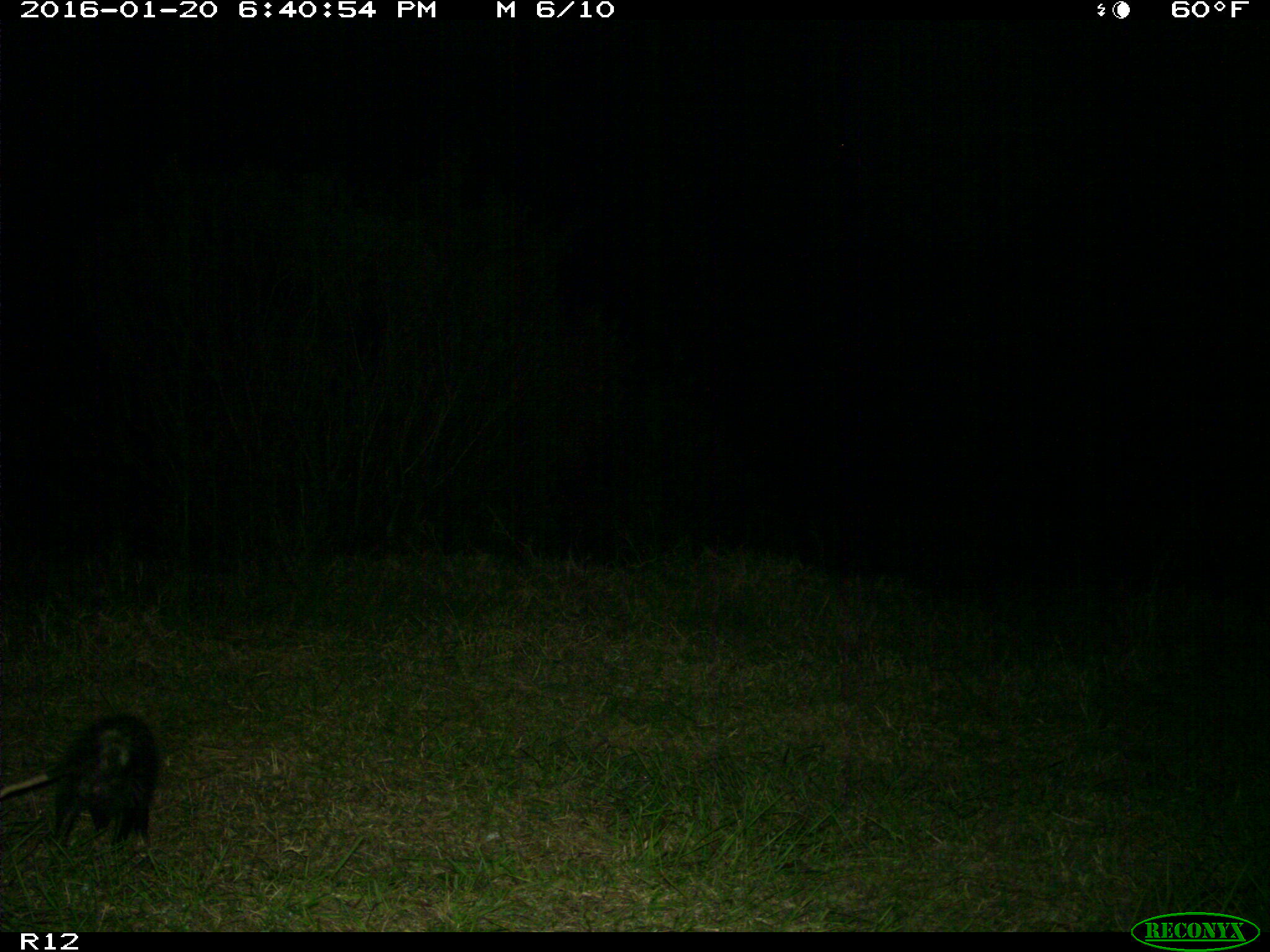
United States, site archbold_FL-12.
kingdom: Animalia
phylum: Chordata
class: Mammalia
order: Didelphimorphia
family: Didelphidae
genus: Didelphis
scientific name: Didelphis virginiana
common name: virginia opossum